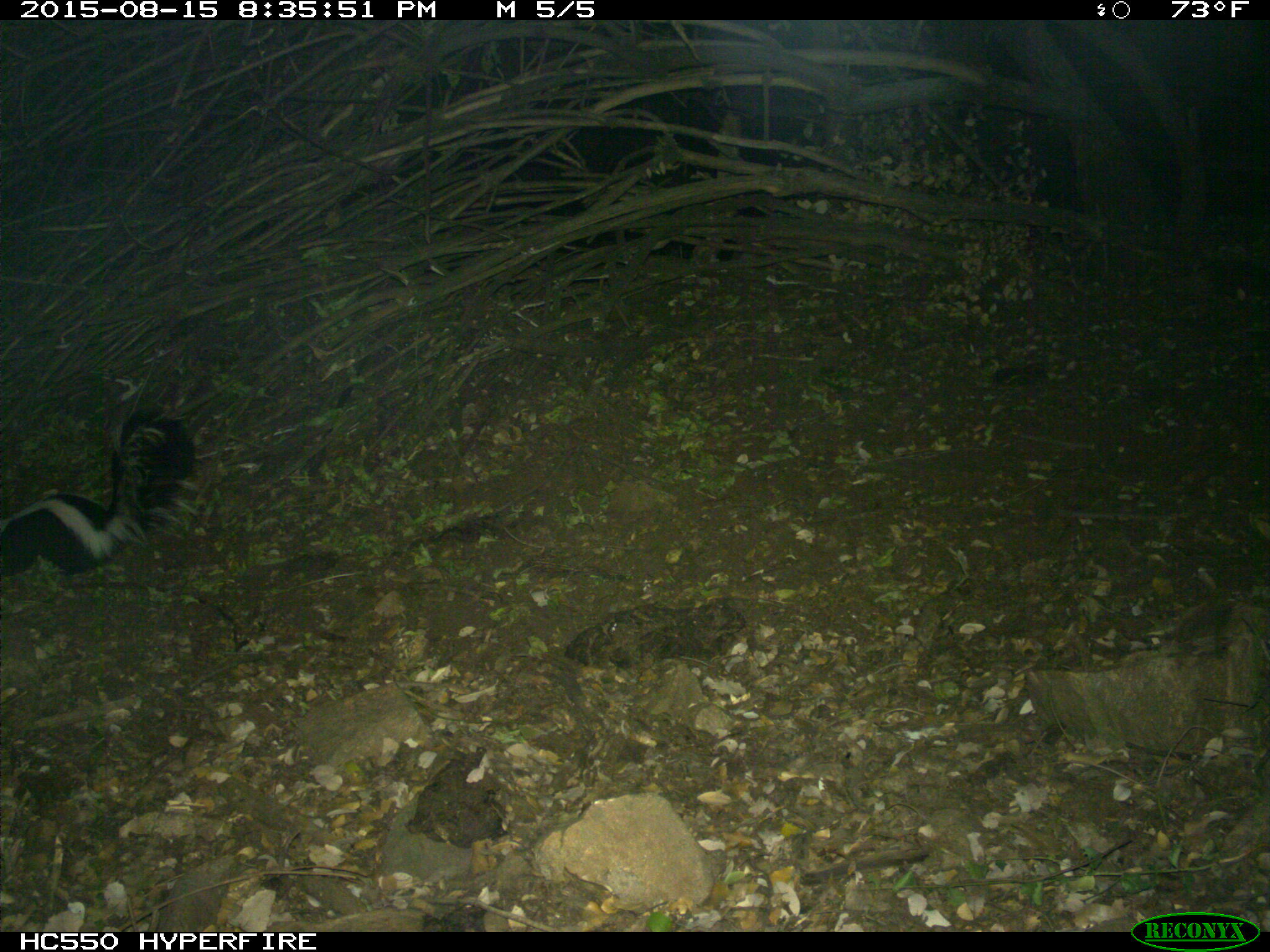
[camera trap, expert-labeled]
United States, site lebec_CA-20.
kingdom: Animalia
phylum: Chordata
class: Mammalia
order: Carnivora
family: Mephitidae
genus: Mephitis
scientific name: Mephitis mephitis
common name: striped skunk